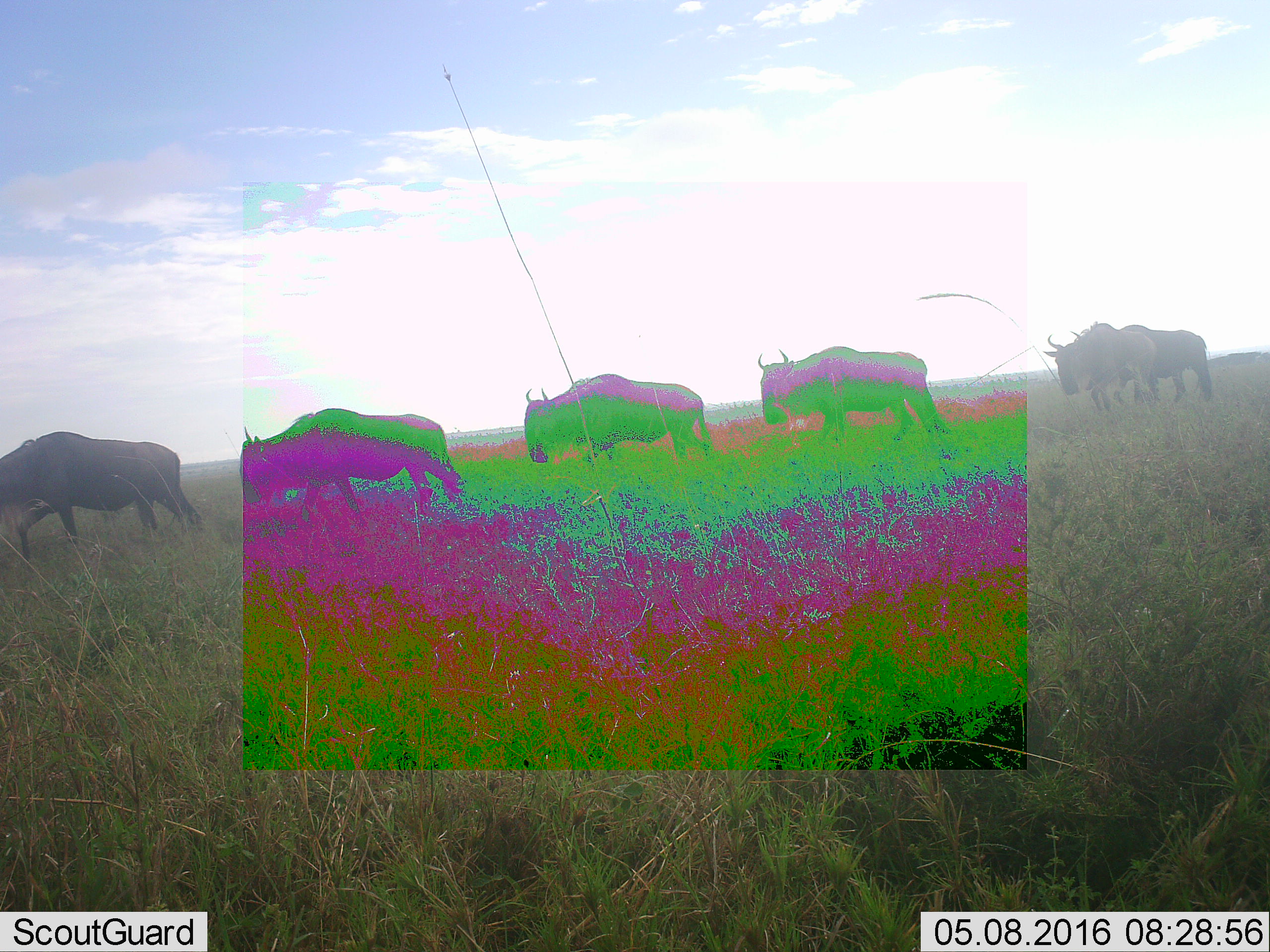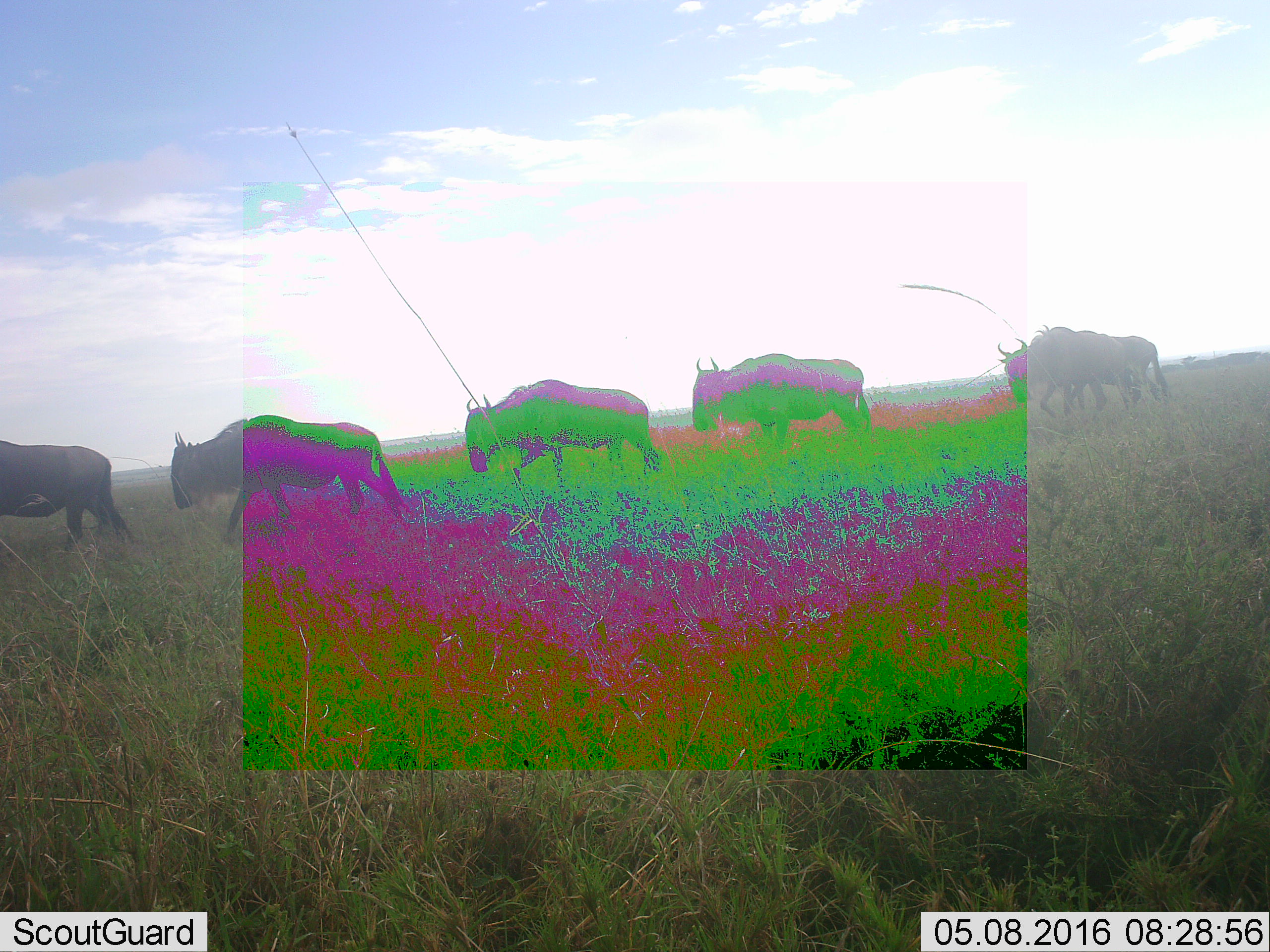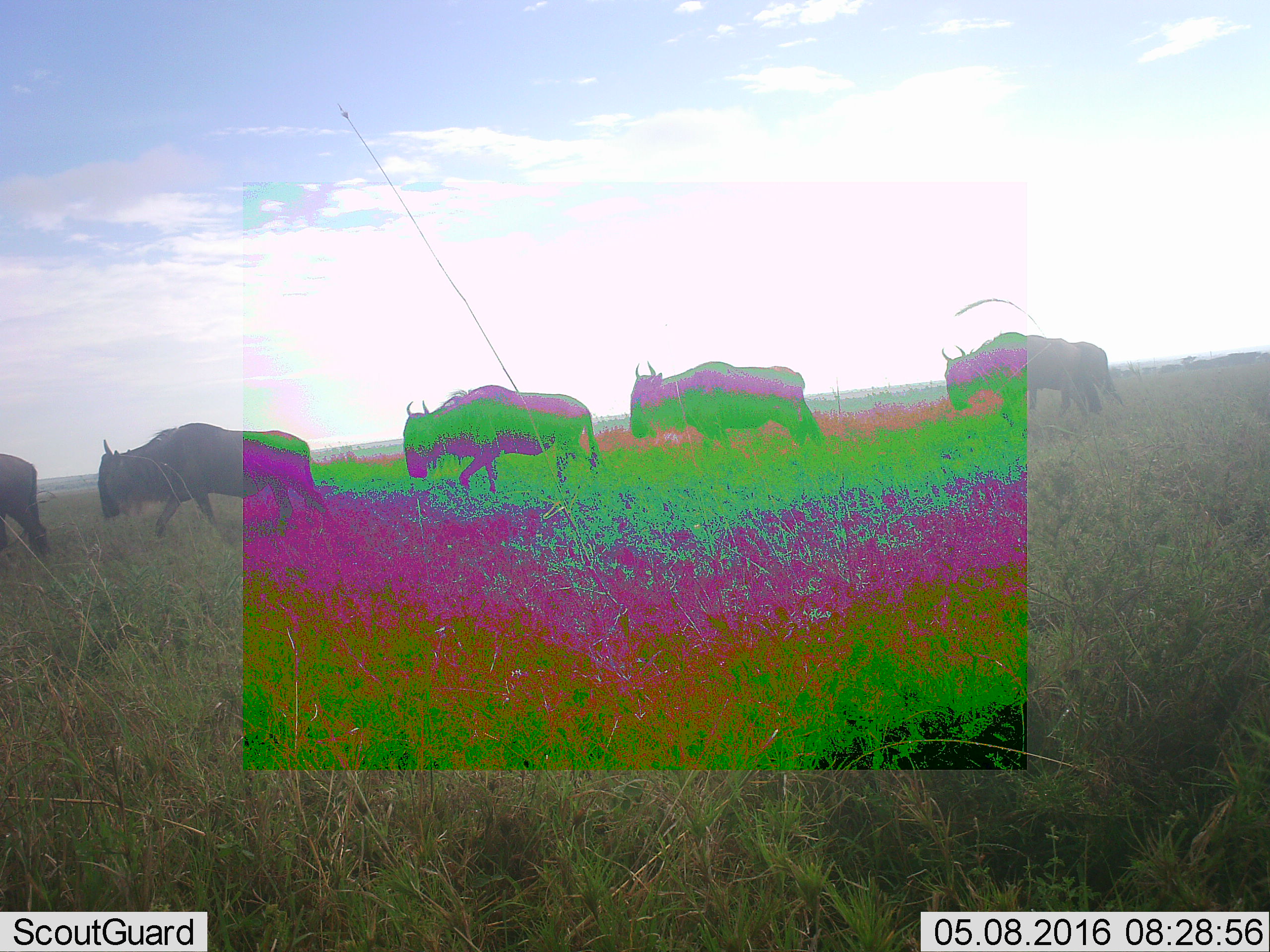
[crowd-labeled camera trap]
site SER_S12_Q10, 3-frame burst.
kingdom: Animalia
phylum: Chordata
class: Mammalia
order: Artiodactyla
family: Bovidae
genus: Connochaetes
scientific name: Connochaetes taurinus taurinus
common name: blue wildebeest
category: wildebeestblue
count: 6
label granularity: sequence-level